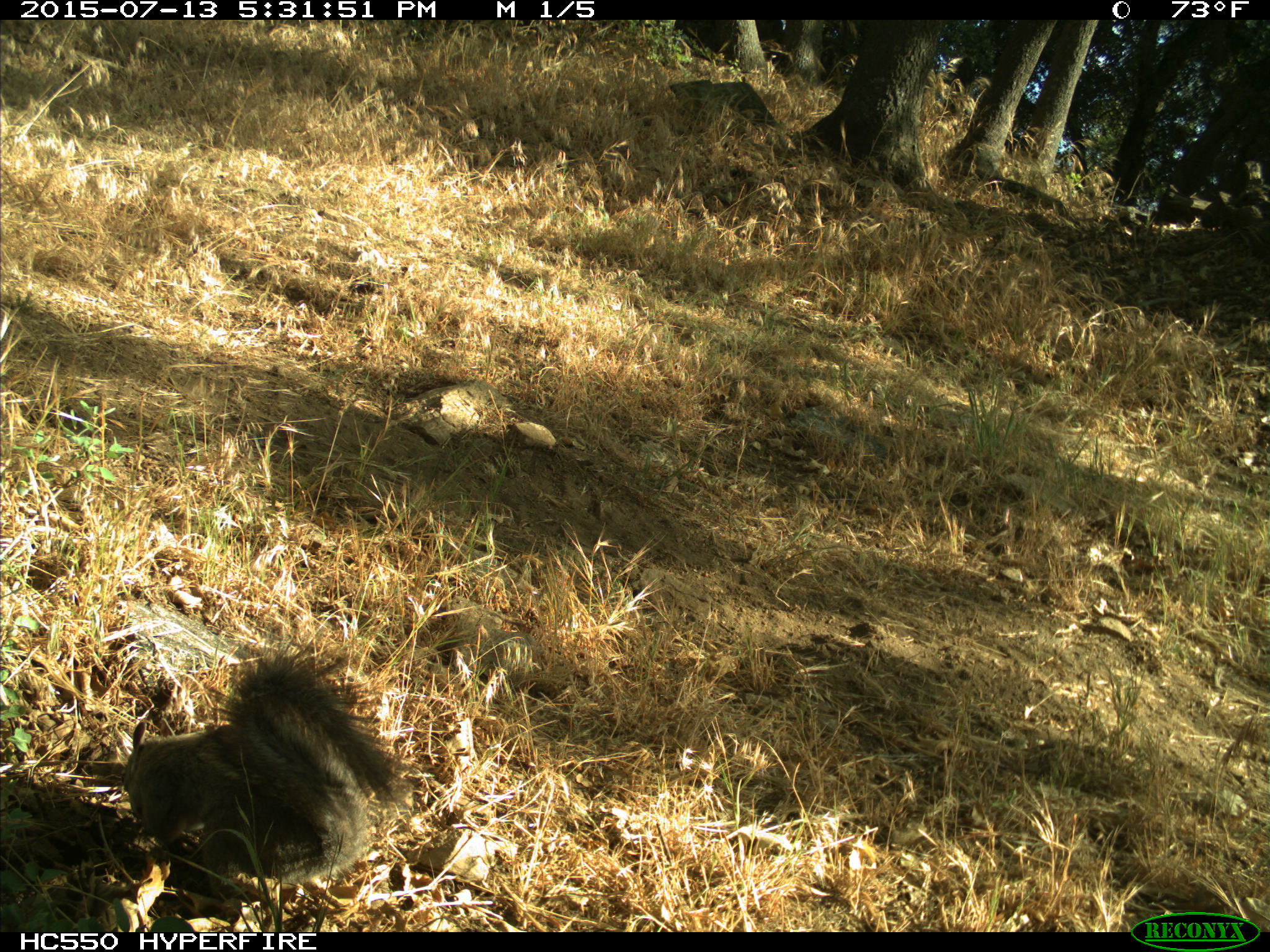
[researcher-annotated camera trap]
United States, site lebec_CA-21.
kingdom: Animalia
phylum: Chordata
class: Mammalia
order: Rodentia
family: Sciuridae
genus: Sciurus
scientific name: Sciurus carolinensis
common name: eastern gray squirrel